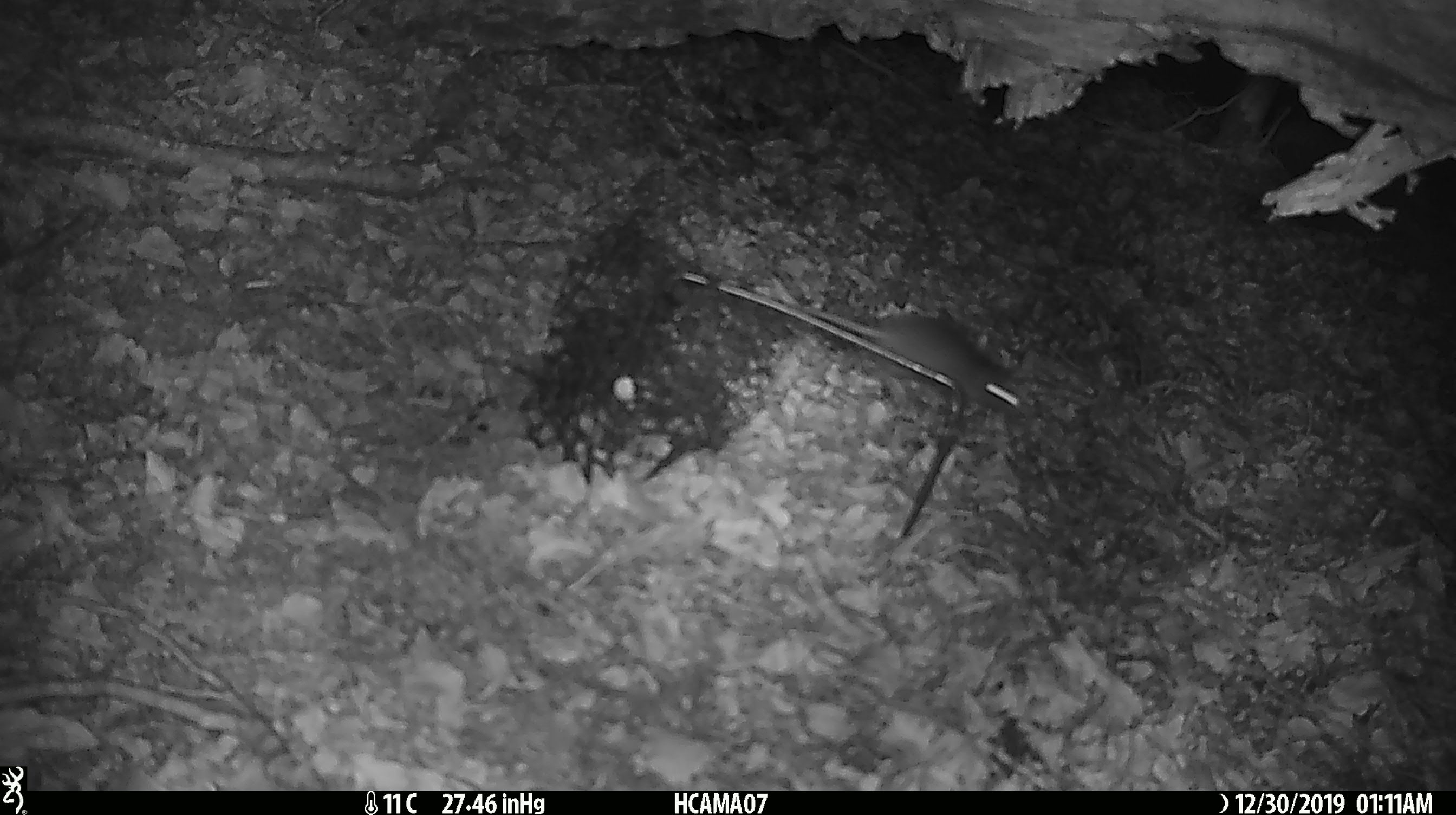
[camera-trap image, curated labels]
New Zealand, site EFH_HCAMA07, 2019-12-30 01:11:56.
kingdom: Animalia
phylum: Chordata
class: Mammalia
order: Rodentia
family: Muridae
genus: Mus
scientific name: Mus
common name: mouse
Mouse (Mus).